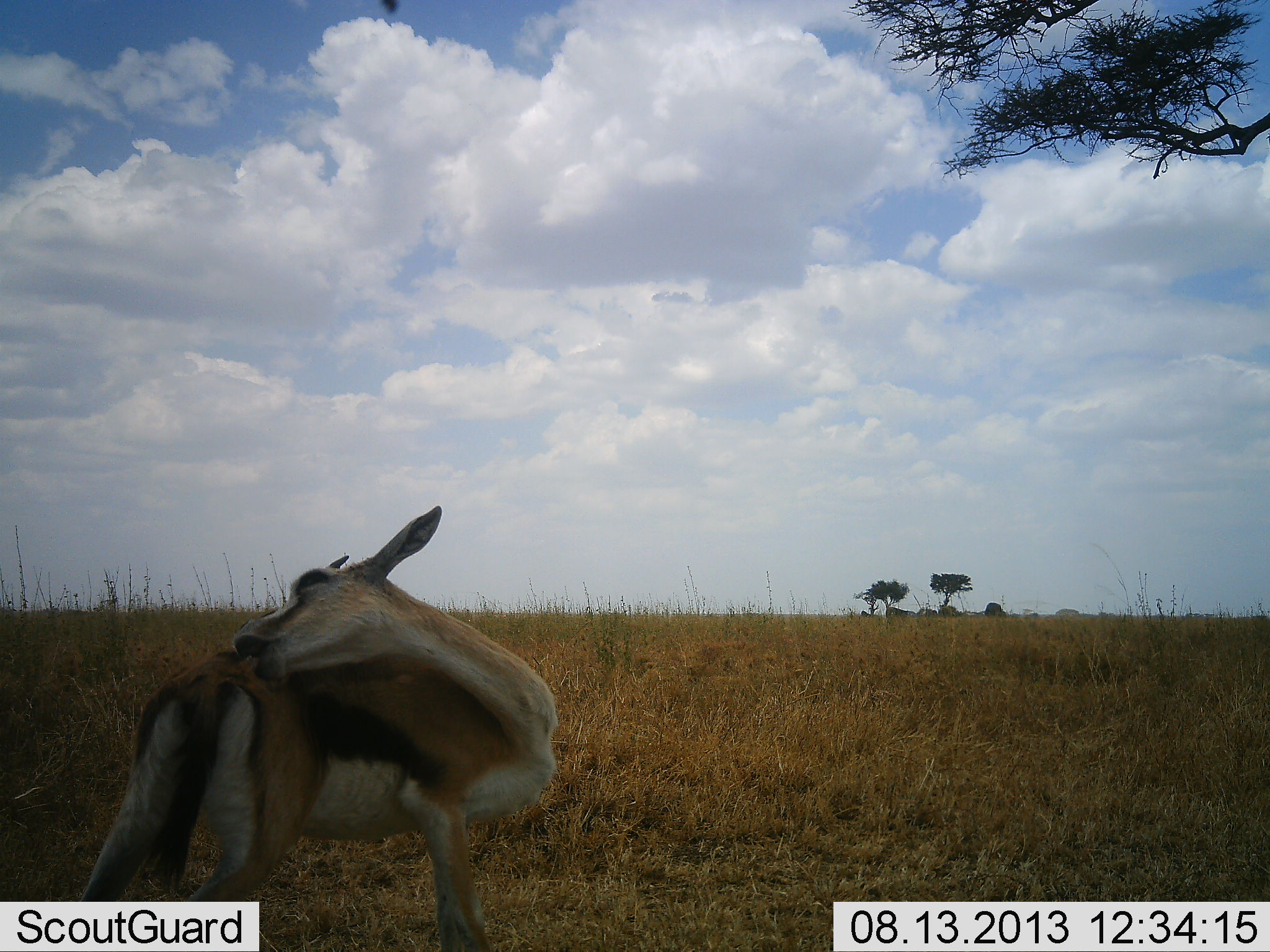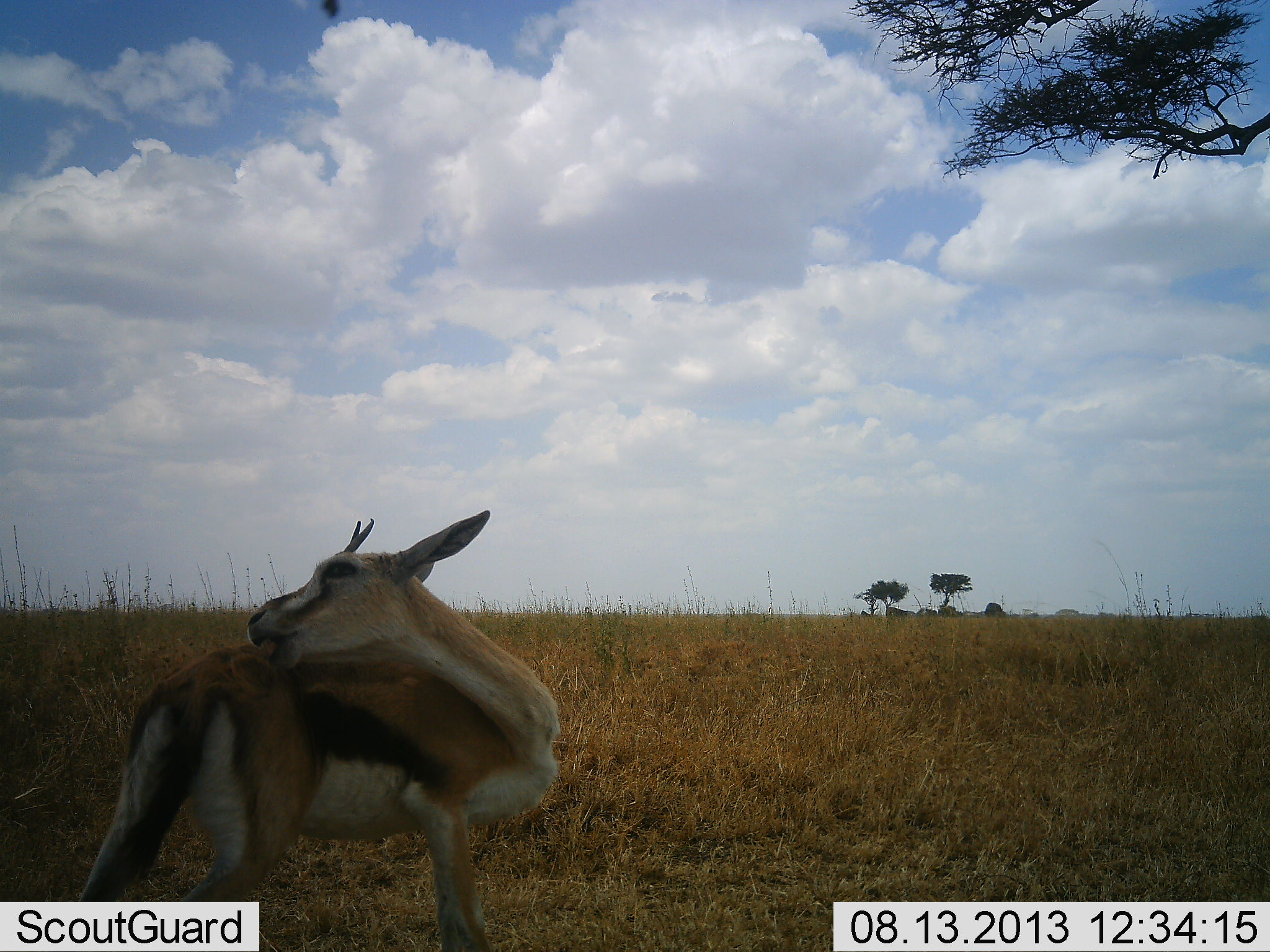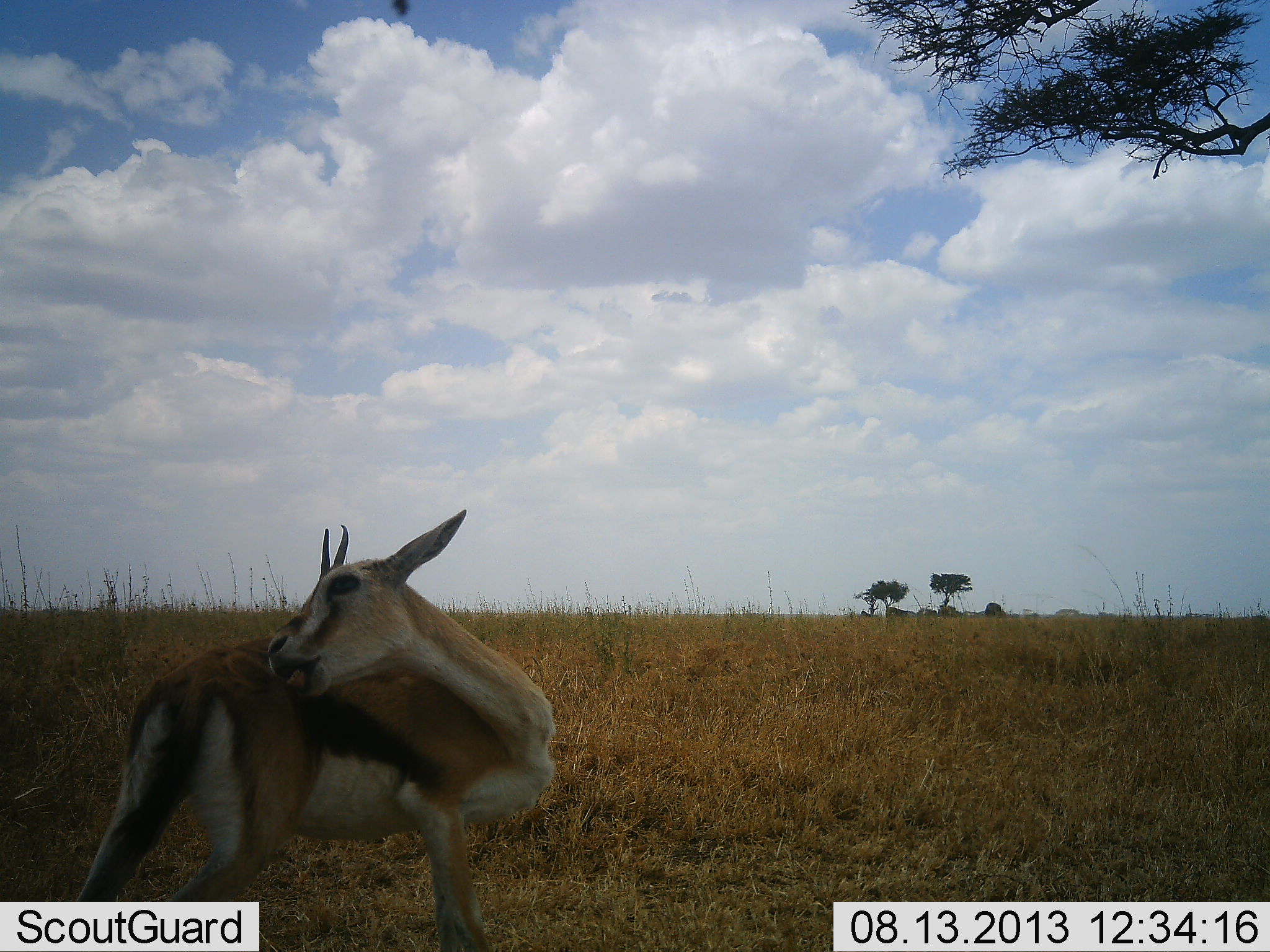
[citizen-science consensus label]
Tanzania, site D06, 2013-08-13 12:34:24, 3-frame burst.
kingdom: Animalia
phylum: Chordata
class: Mammalia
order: Artiodactyla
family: Bovidae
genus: Eudorcas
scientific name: Eudorcas thomsonii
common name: thomson's gazelle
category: gazellethomsons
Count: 1.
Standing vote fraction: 80%.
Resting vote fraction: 10%.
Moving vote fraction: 0%.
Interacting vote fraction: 20%.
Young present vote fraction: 0%.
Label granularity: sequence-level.